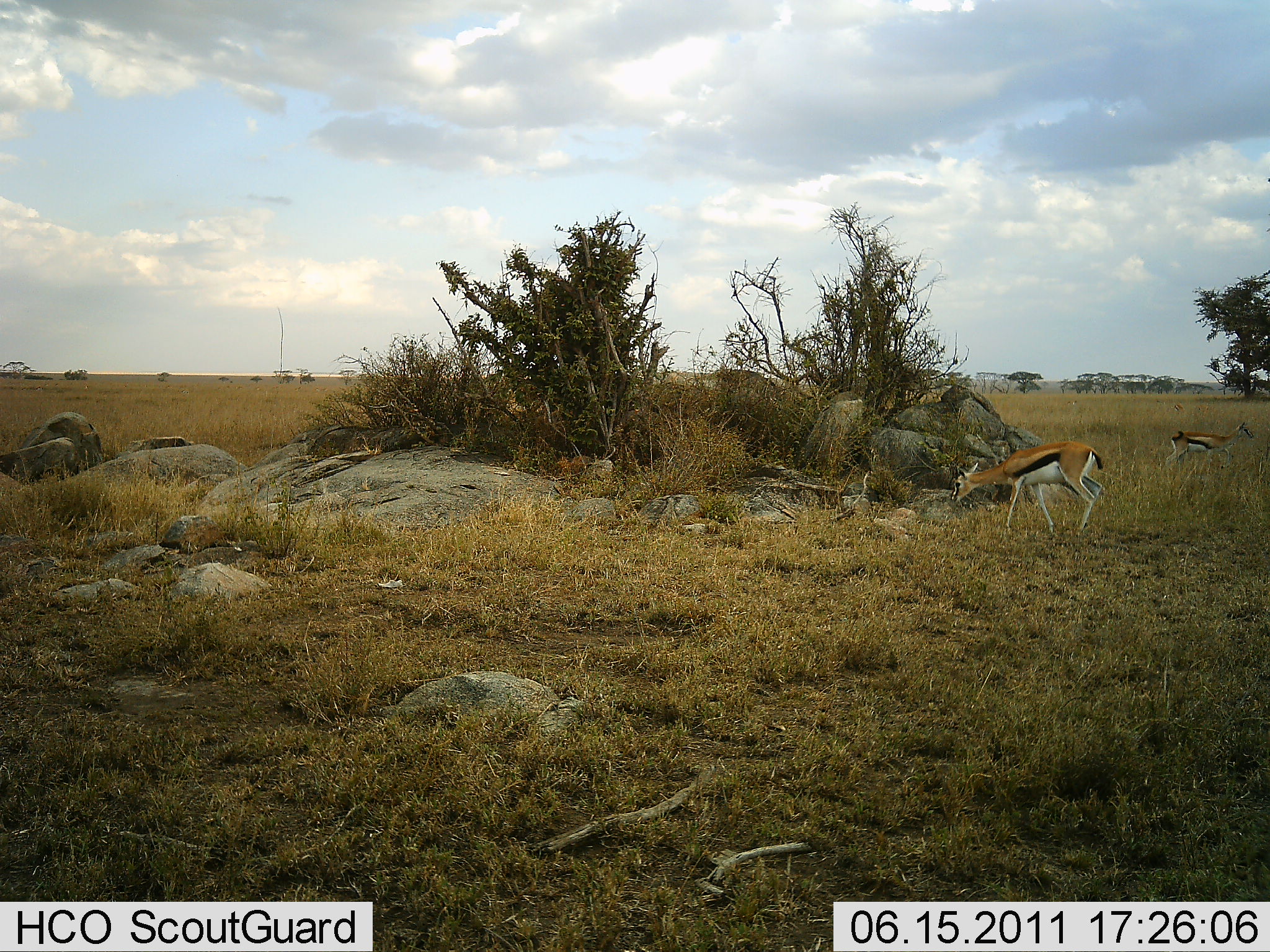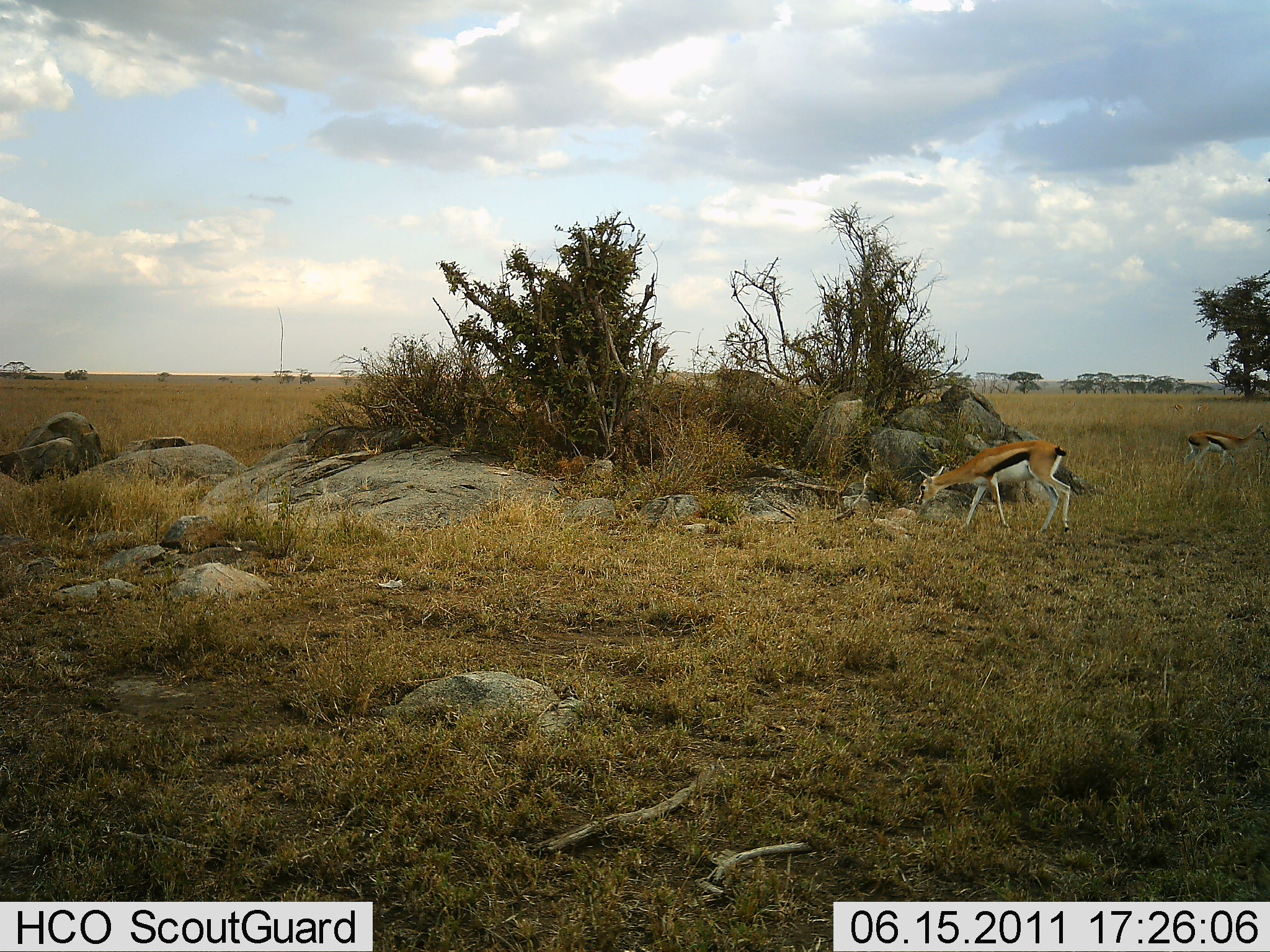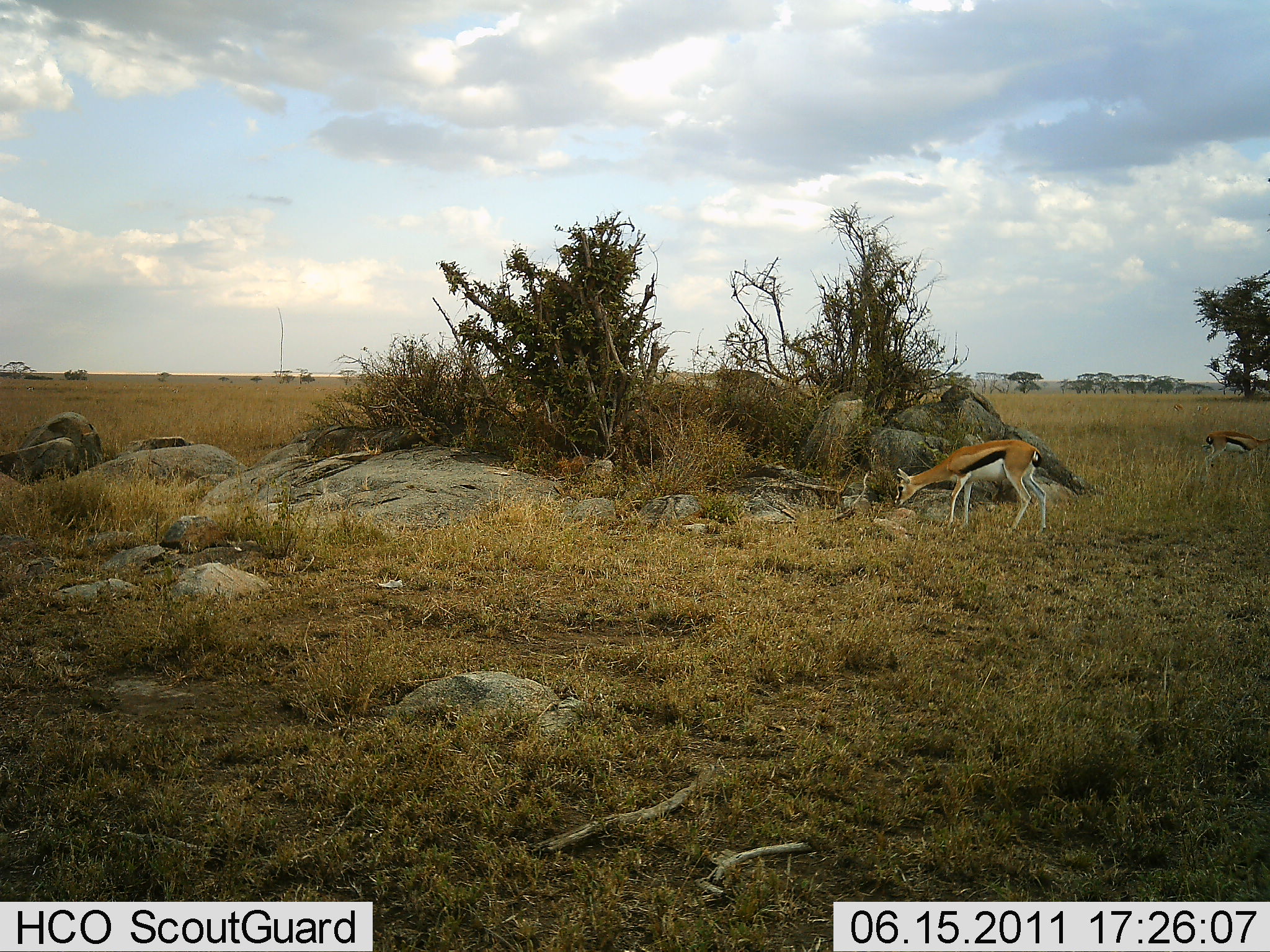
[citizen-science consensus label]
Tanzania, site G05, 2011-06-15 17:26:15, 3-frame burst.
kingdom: Animalia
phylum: Chordata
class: Mammalia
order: Artiodactyla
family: Bovidae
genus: Eudorcas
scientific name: Eudorcas thomsonii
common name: thomson's gazelle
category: gazellethomsons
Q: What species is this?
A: Gazellethomsons (thomson's gazelle) (Eudorcas thomsonii).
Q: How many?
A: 2.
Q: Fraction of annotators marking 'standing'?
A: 12%.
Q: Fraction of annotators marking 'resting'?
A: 0%.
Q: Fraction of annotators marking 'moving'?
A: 56%.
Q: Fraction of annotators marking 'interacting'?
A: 0%.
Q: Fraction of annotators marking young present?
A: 0%.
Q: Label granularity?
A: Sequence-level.